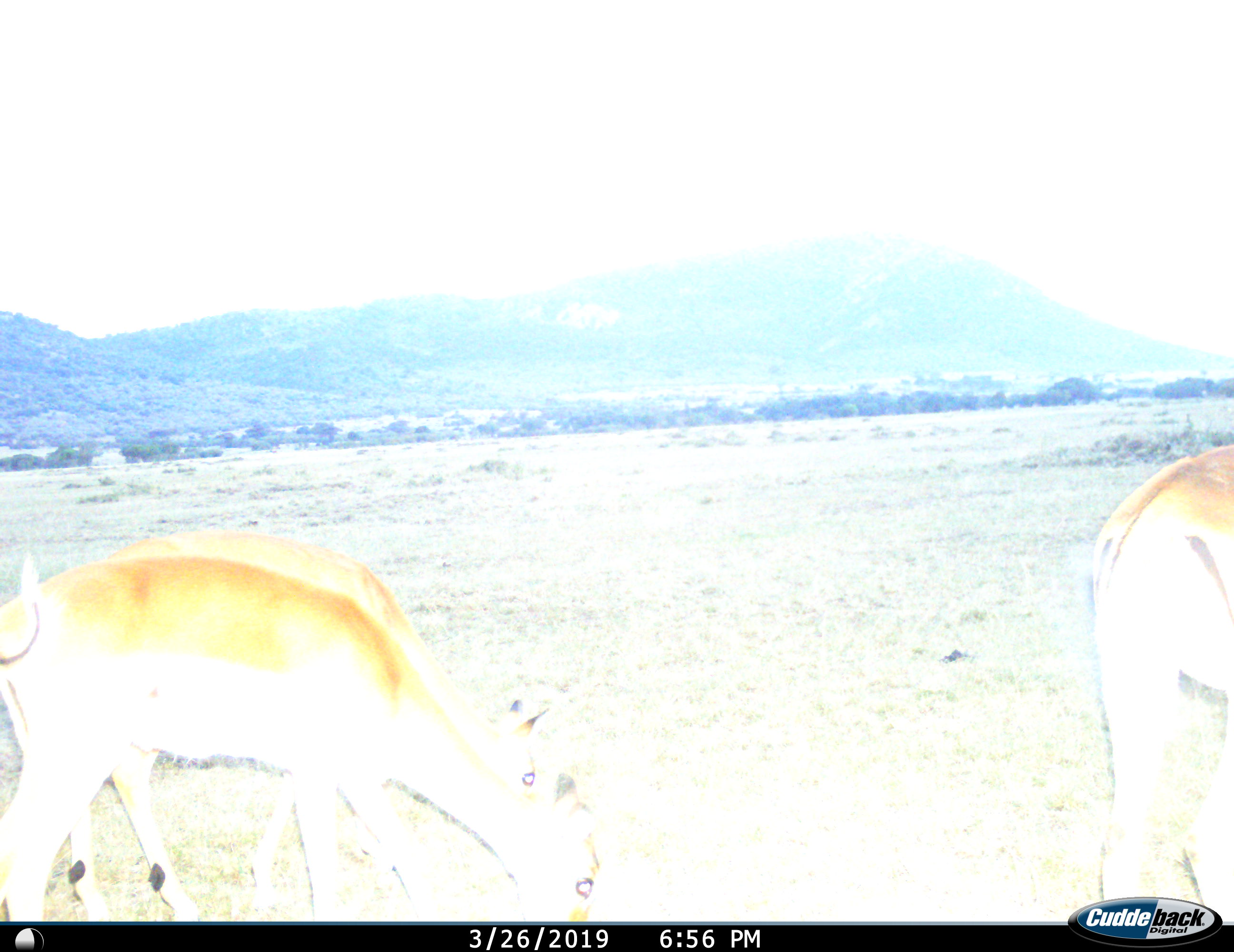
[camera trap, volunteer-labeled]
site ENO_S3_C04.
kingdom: Animalia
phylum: Chordata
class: Mammalia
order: Artiodactyla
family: Bovidae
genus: Aepyceros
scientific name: Aepyceros melampus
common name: impala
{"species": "impala (Aepyceros melampus)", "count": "3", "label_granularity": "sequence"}